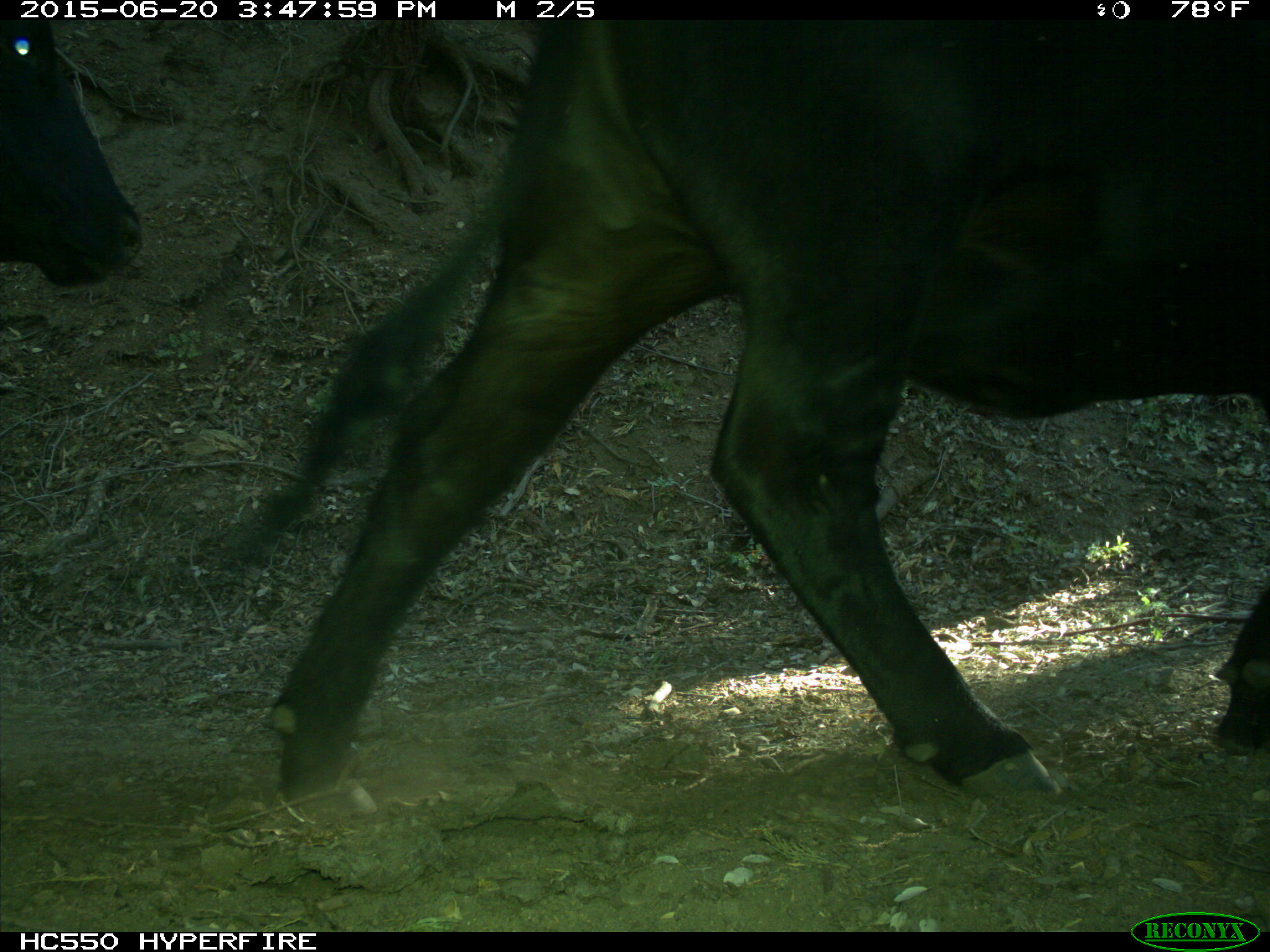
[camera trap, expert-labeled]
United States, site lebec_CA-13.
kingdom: Animalia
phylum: Chordata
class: Mammalia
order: Artiodactyla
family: Bovidae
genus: Bos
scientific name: Bos taurus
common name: domestic cow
Bos taurus (domestic cow).